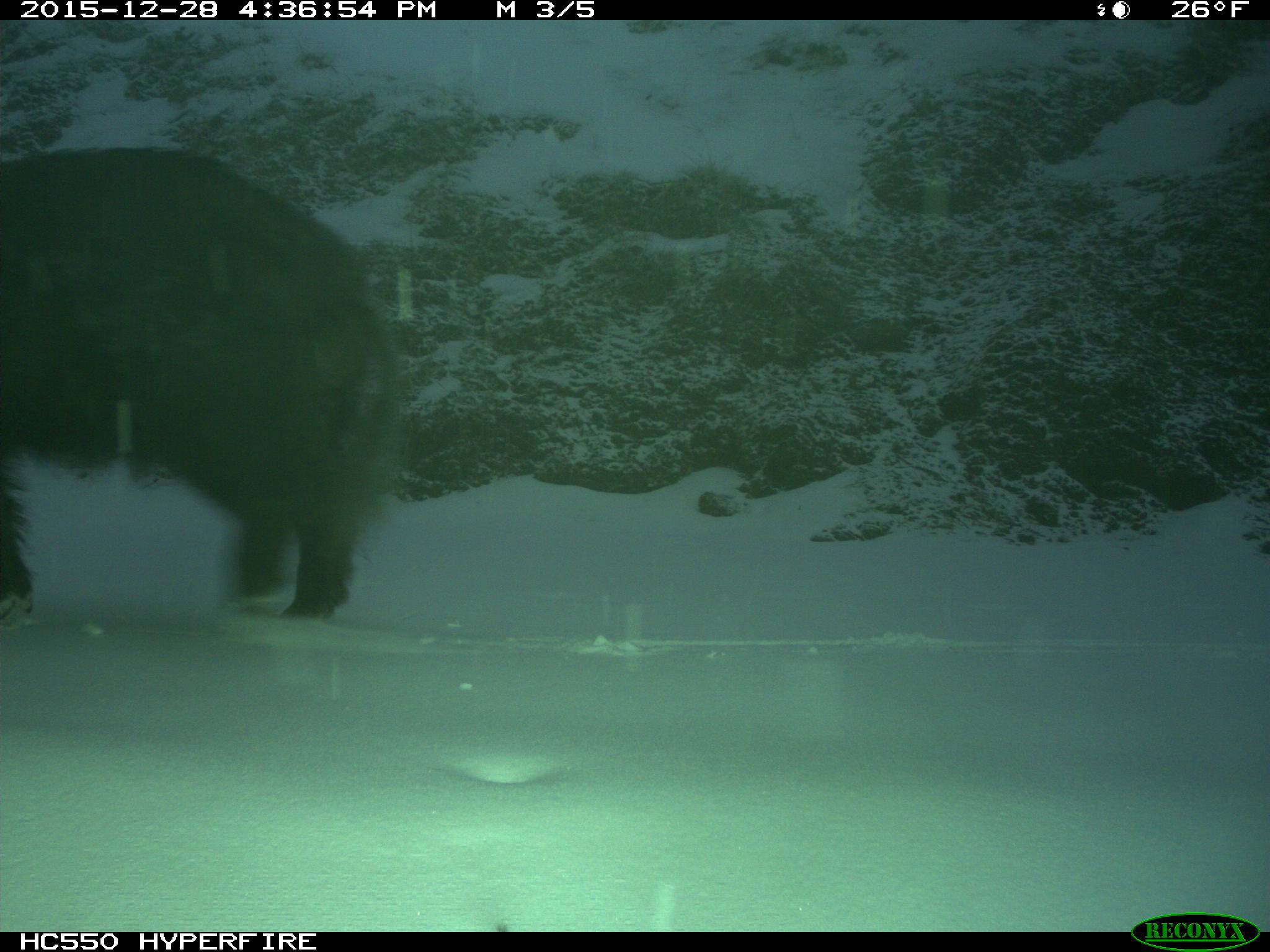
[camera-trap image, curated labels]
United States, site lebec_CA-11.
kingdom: Animalia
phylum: Chordata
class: Mammalia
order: Artiodactyla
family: Suidae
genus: Sus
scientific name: Sus scrofa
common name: wild boar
Sus scrofa (wild boar).